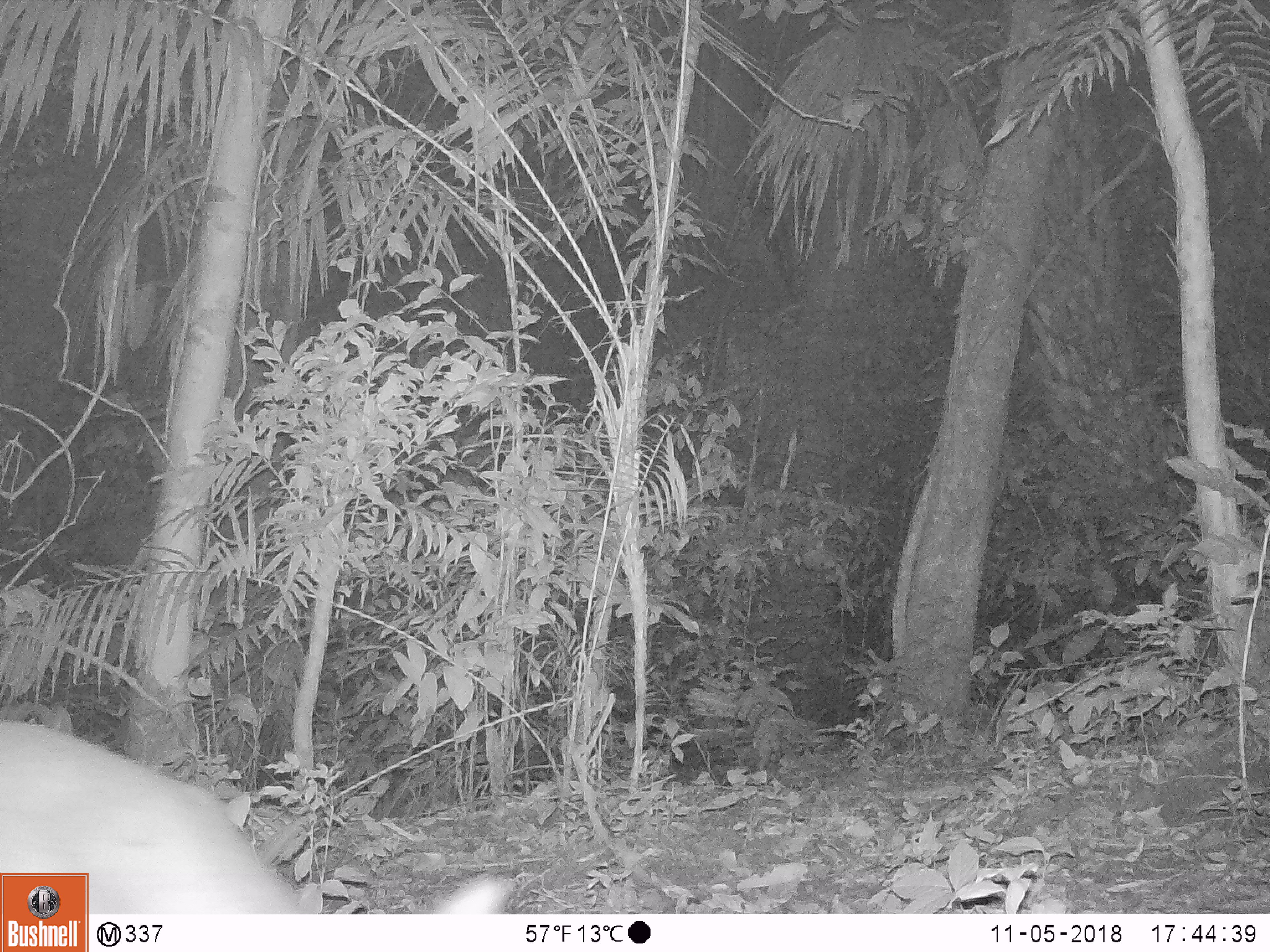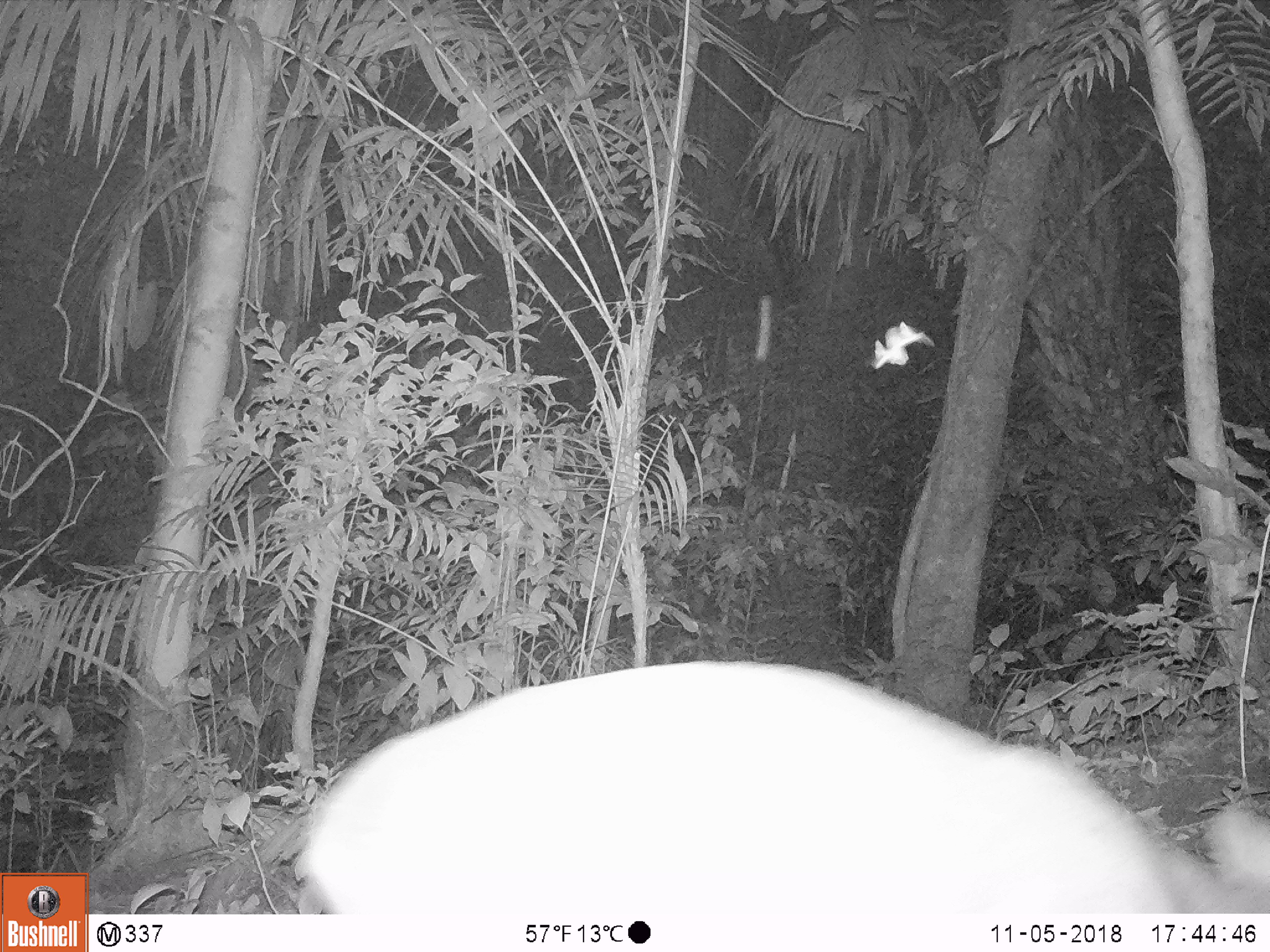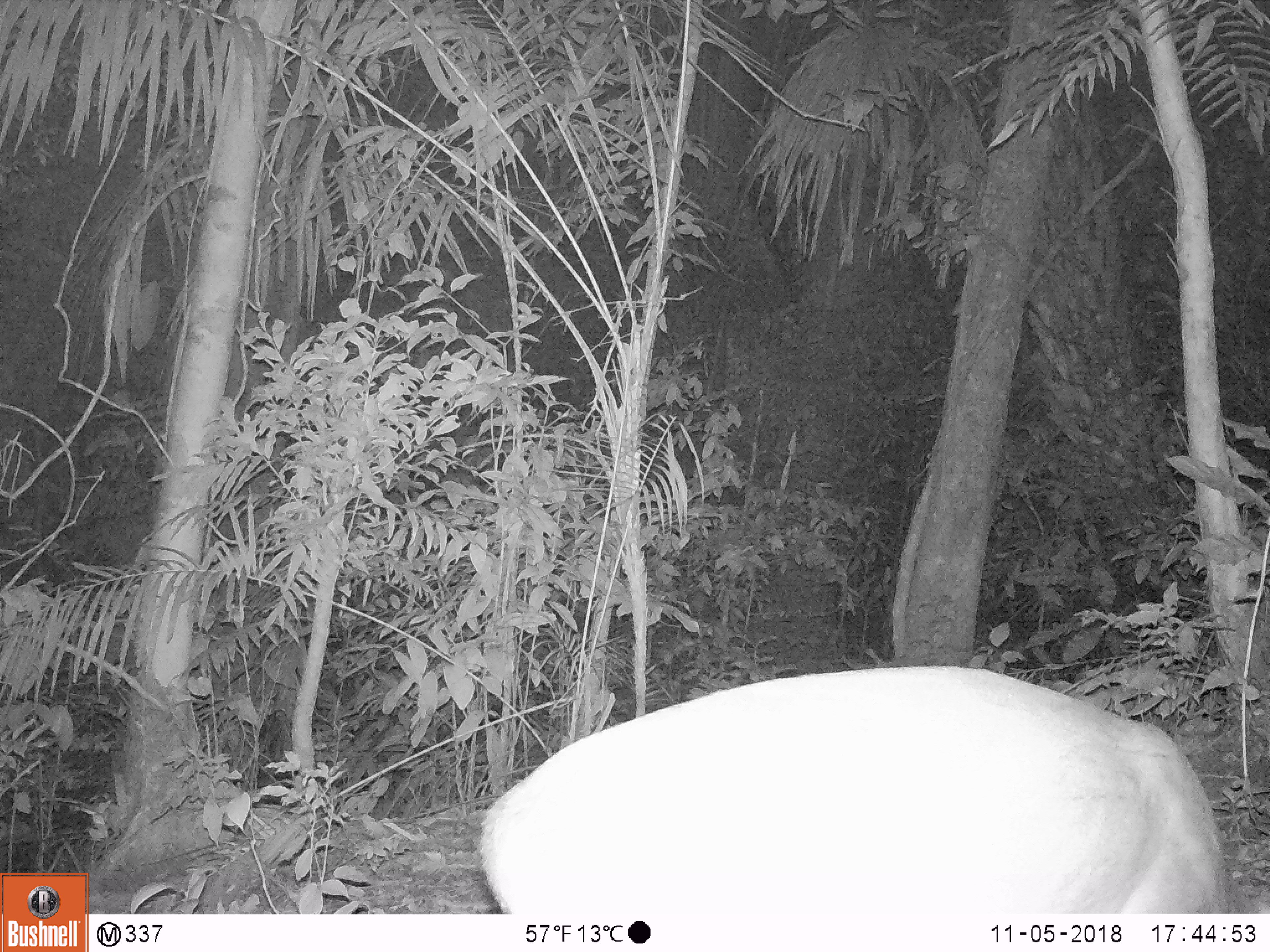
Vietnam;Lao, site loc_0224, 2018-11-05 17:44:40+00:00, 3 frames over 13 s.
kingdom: Animalia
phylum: Chordata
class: Mammalia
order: Artiodactyla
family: Cervidae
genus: Muntiacus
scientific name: Muntiacus vuquangensis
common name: large-antlered muntjac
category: large antlered muntjac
Large antlered muntjac (large-antlered muntjac) (Muntiacus vuquangensis). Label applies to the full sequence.